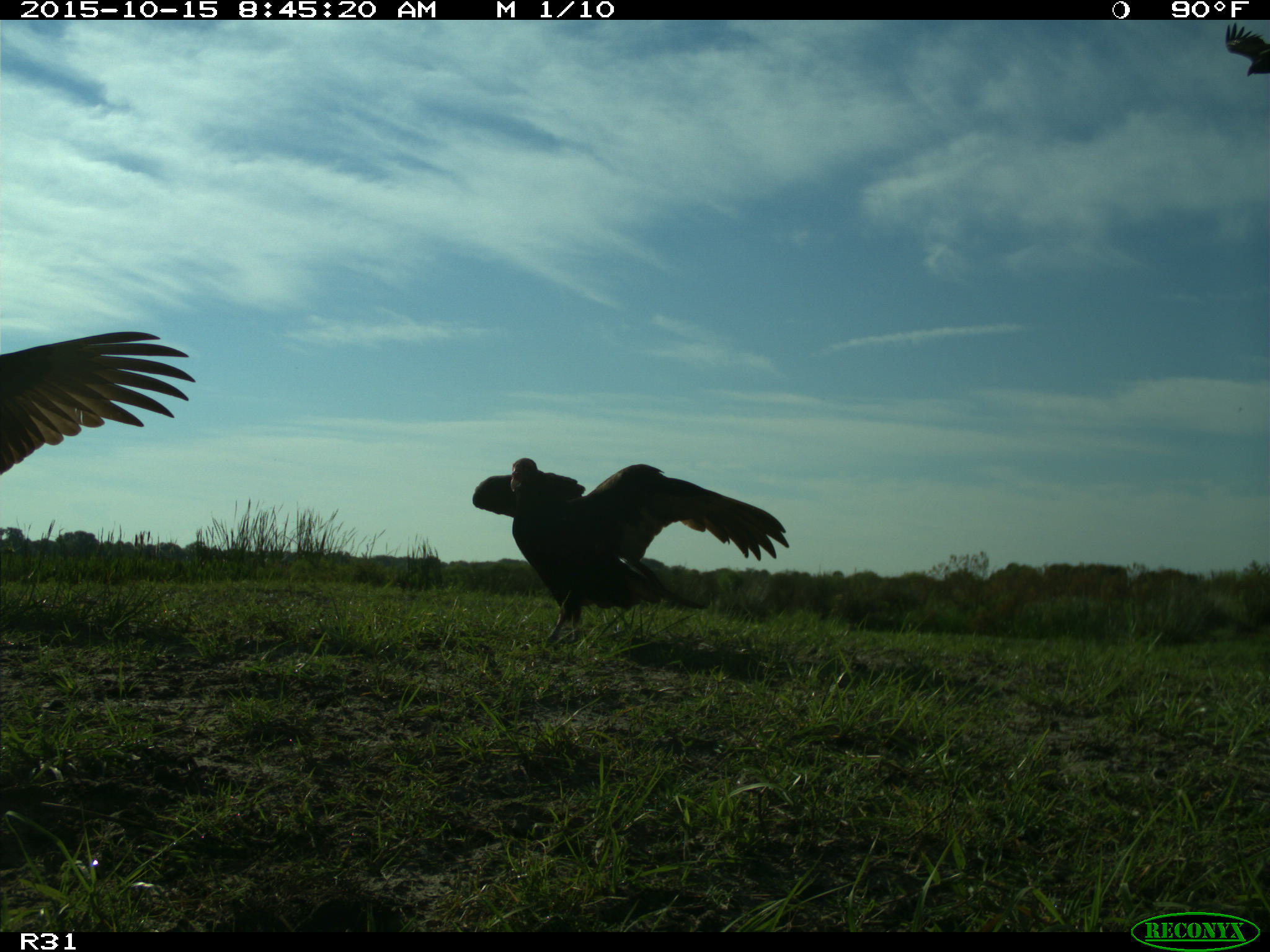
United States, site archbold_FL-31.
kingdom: Animalia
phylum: Chordata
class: Aves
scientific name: Aves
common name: birds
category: unidentified bird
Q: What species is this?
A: Unidentified bird (birds) (Aves).